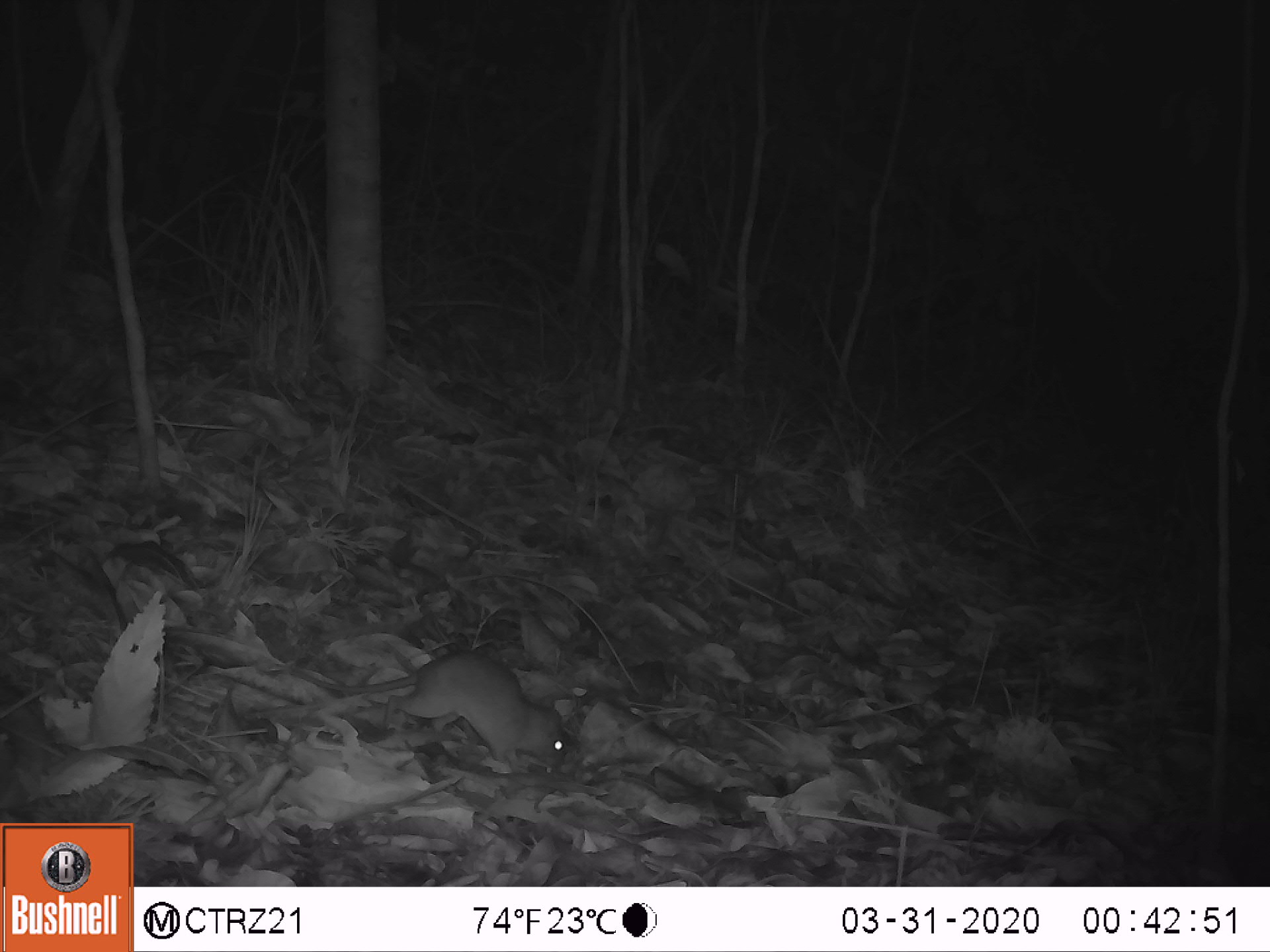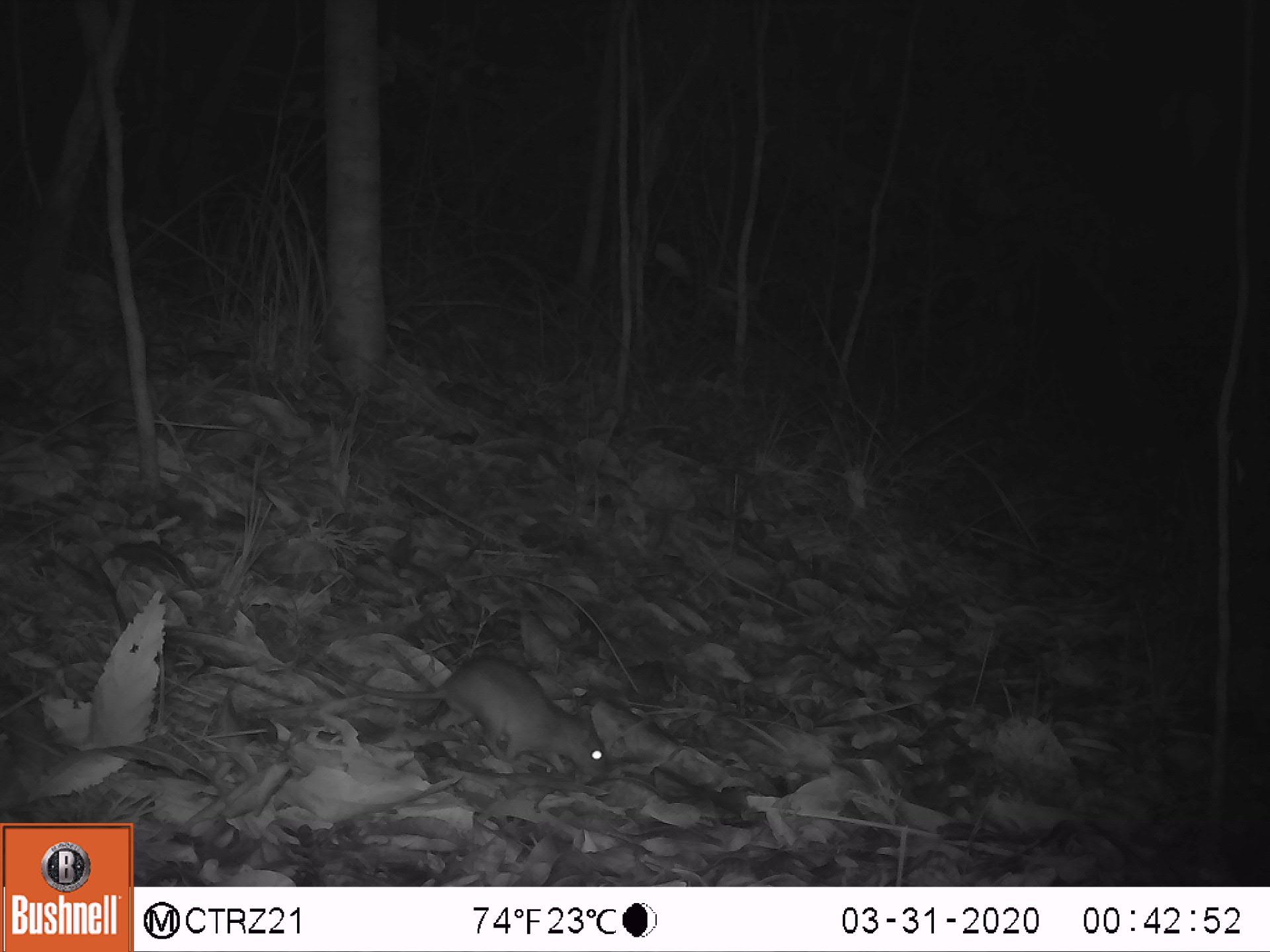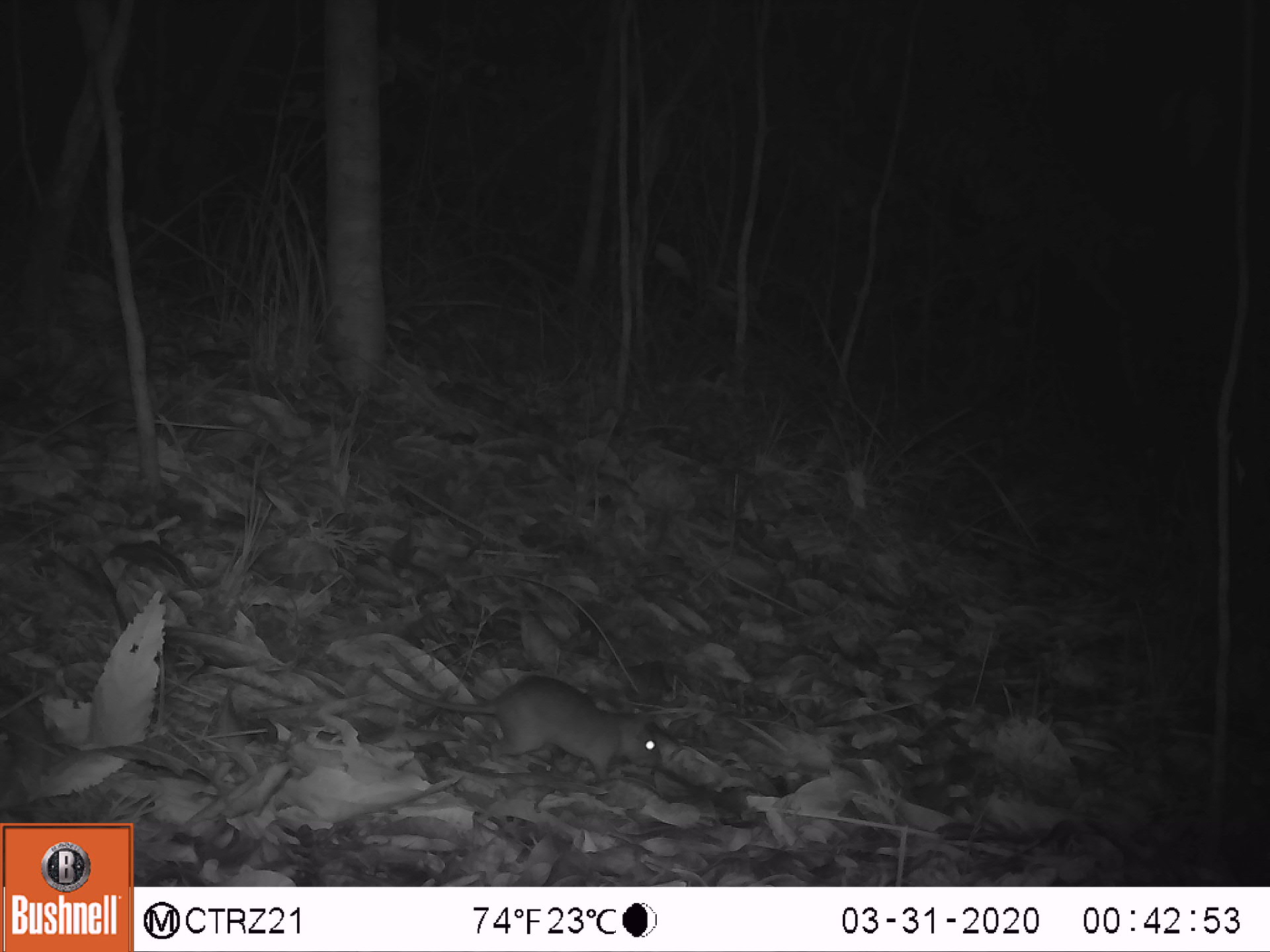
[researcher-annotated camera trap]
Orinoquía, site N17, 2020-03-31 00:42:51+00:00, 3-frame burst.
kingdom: Animalia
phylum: Chordata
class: Mammalia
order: Rodentia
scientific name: Rodentia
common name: rodent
Rodent (Rodentia).